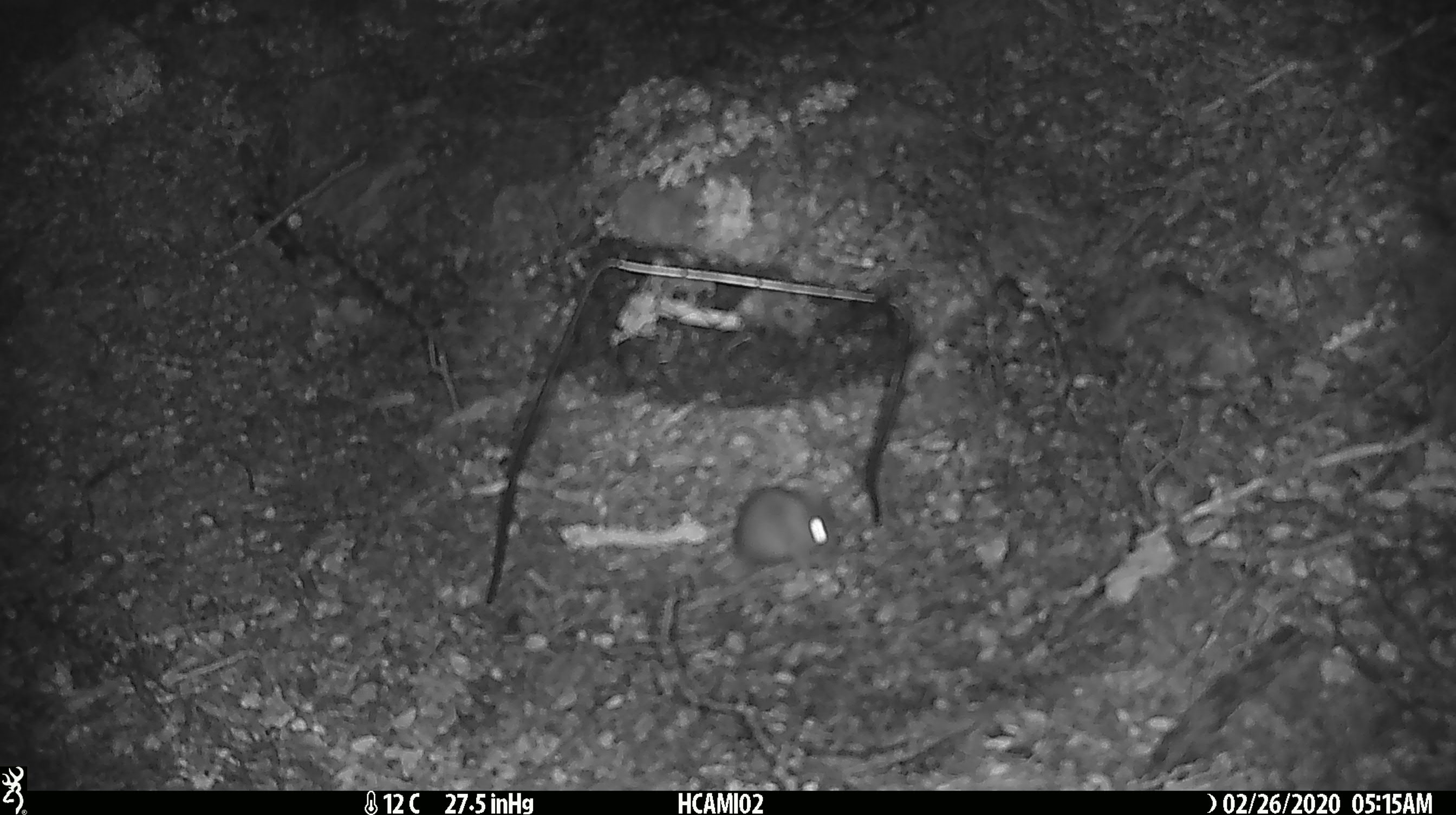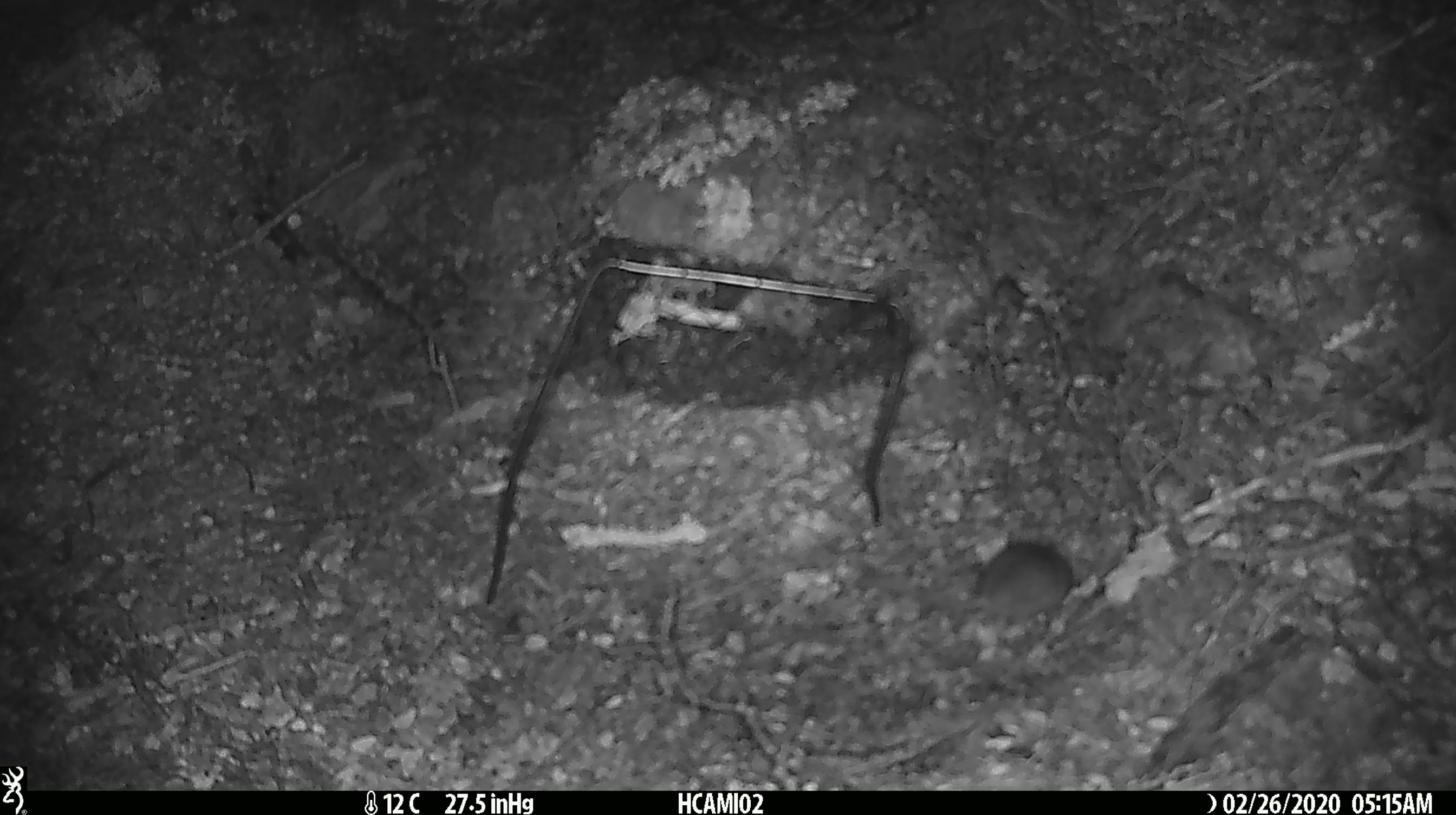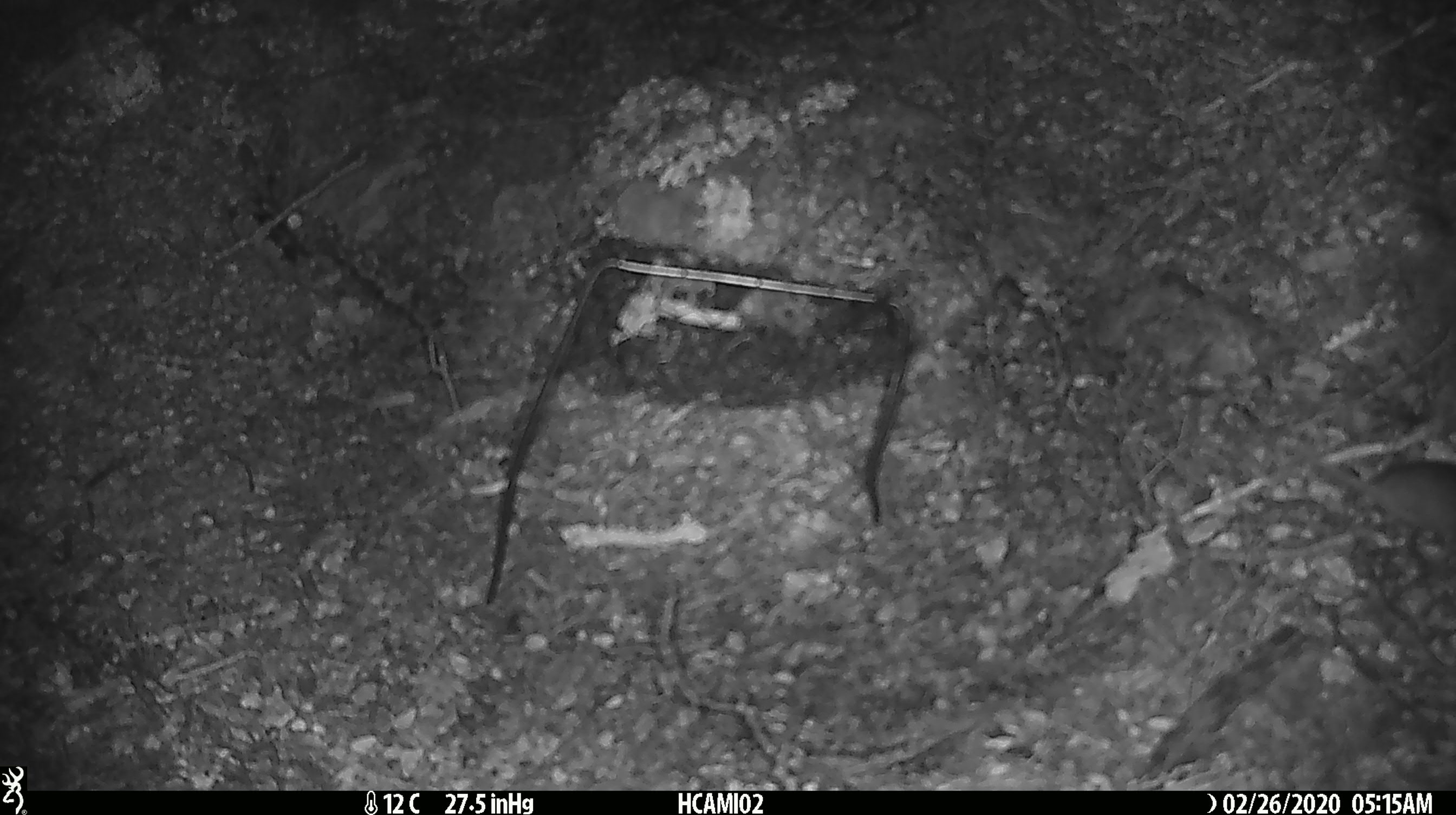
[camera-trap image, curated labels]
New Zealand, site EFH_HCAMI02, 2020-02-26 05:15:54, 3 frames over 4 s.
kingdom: Animalia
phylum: Chordata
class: Mammalia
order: Rodentia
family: Muridae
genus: Mus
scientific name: Mus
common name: mouse